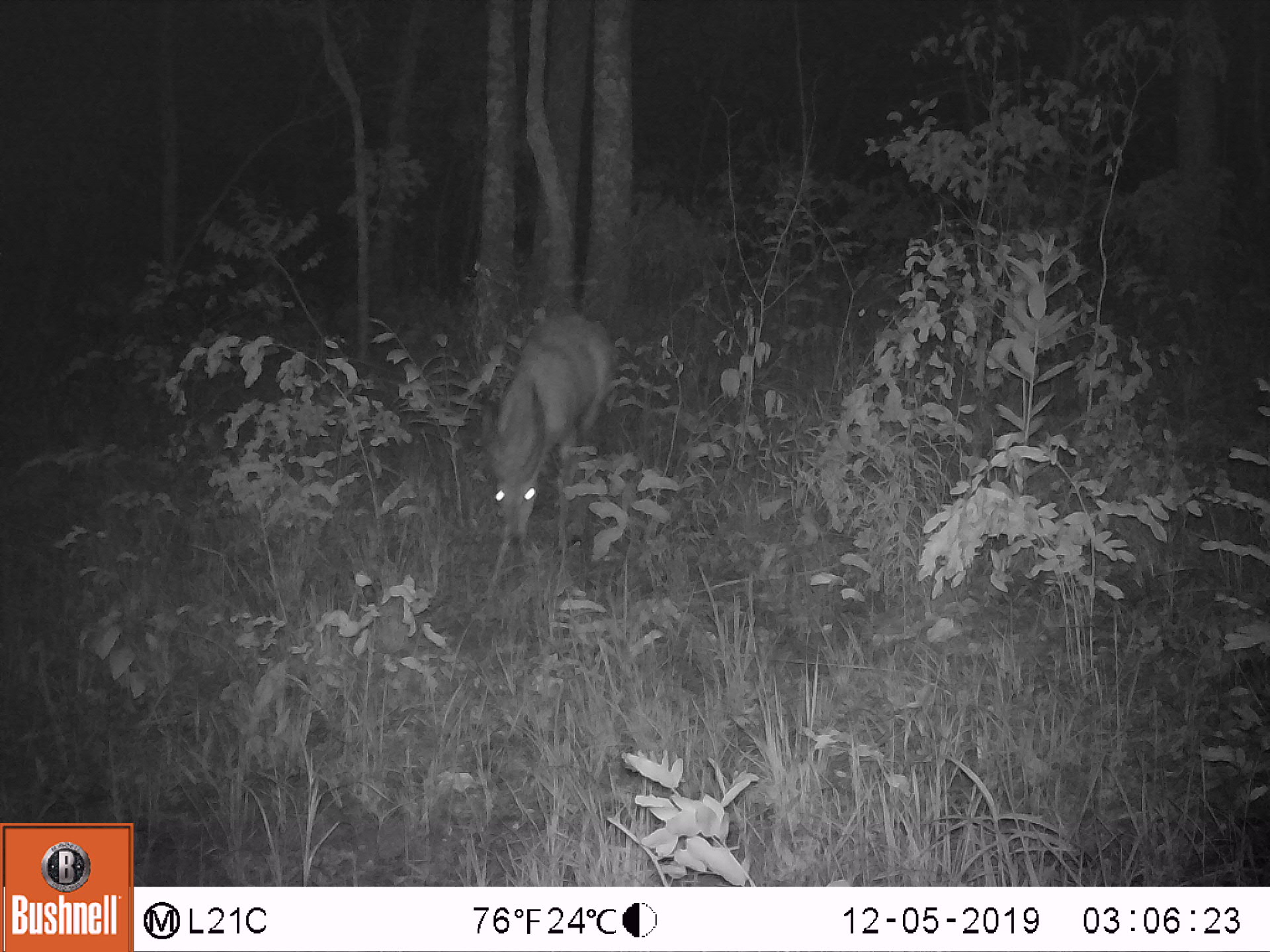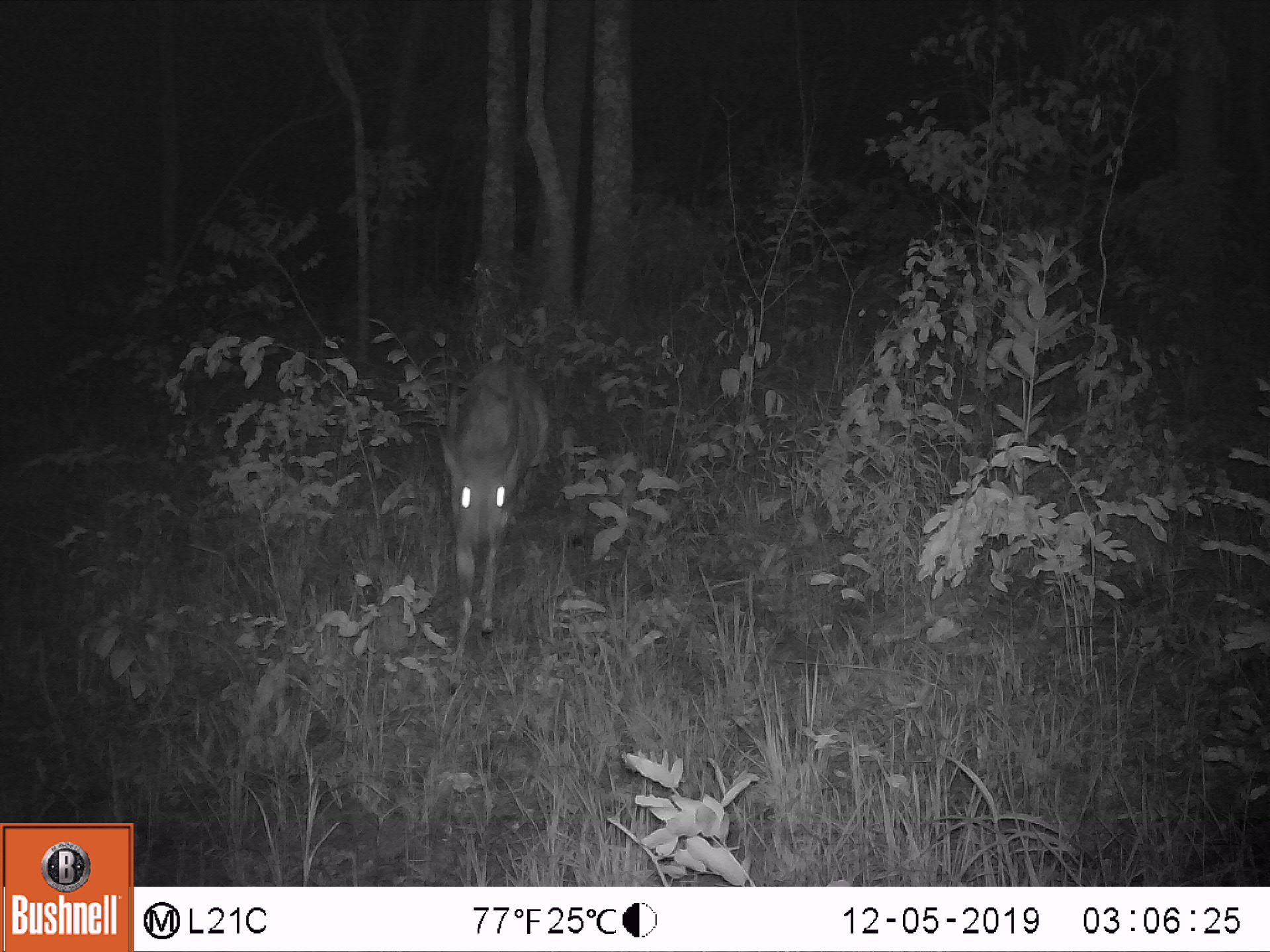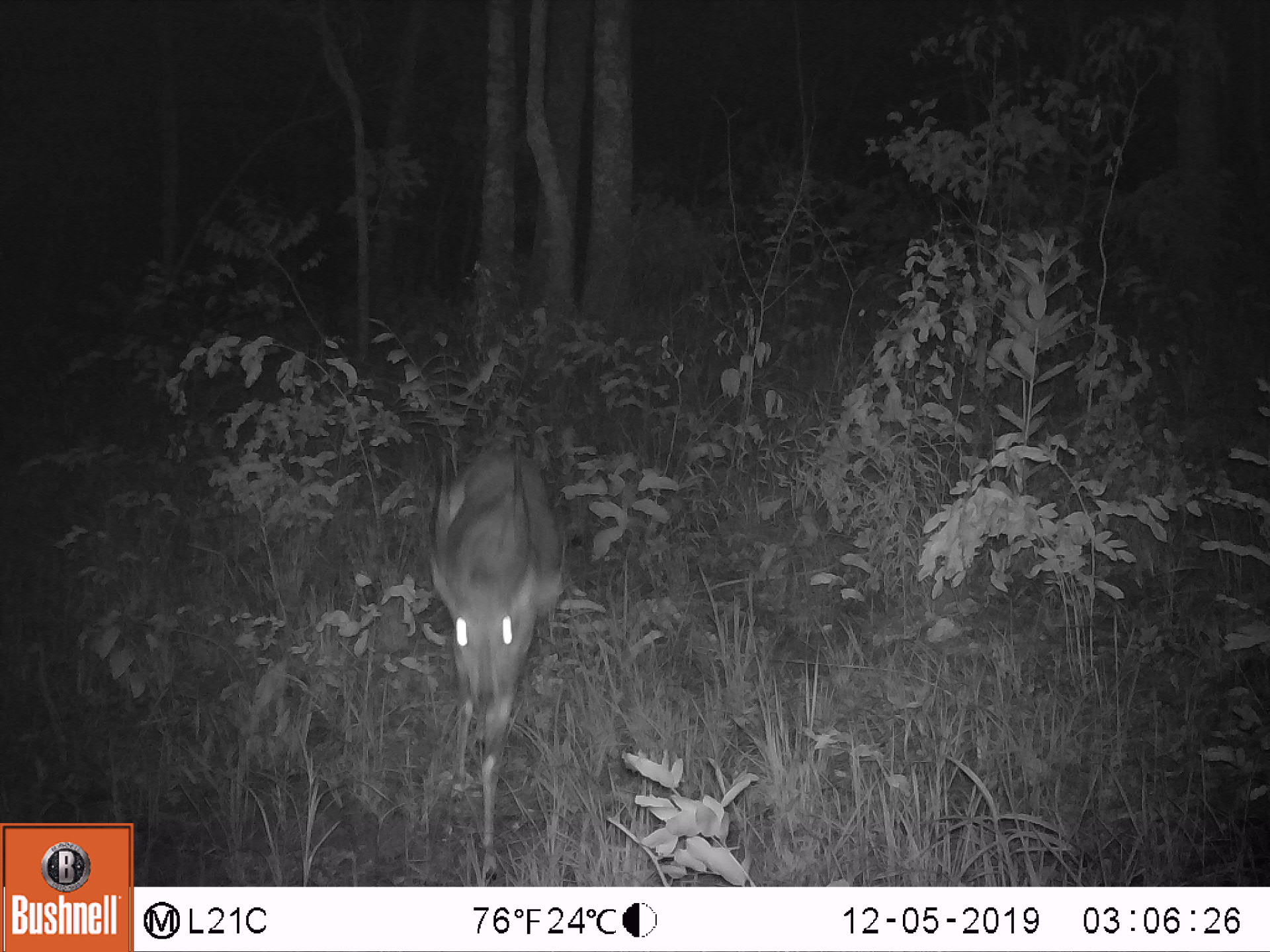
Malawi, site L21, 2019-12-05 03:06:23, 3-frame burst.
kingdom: Animalia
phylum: Chordata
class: Mammalia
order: Artiodactyla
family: Bovidae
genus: Tragelaphus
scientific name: Tragelaphus sylvaticus sylvaticus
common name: cape bushbuck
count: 1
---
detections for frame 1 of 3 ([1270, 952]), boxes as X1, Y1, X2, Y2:
cape bushbuck: 474, 303, 615, 558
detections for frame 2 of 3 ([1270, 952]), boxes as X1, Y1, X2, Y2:
cape bushbuck: 435, 362, 553, 644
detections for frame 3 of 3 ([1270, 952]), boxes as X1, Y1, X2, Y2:
cape bushbuck: 430, 439, 566, 863